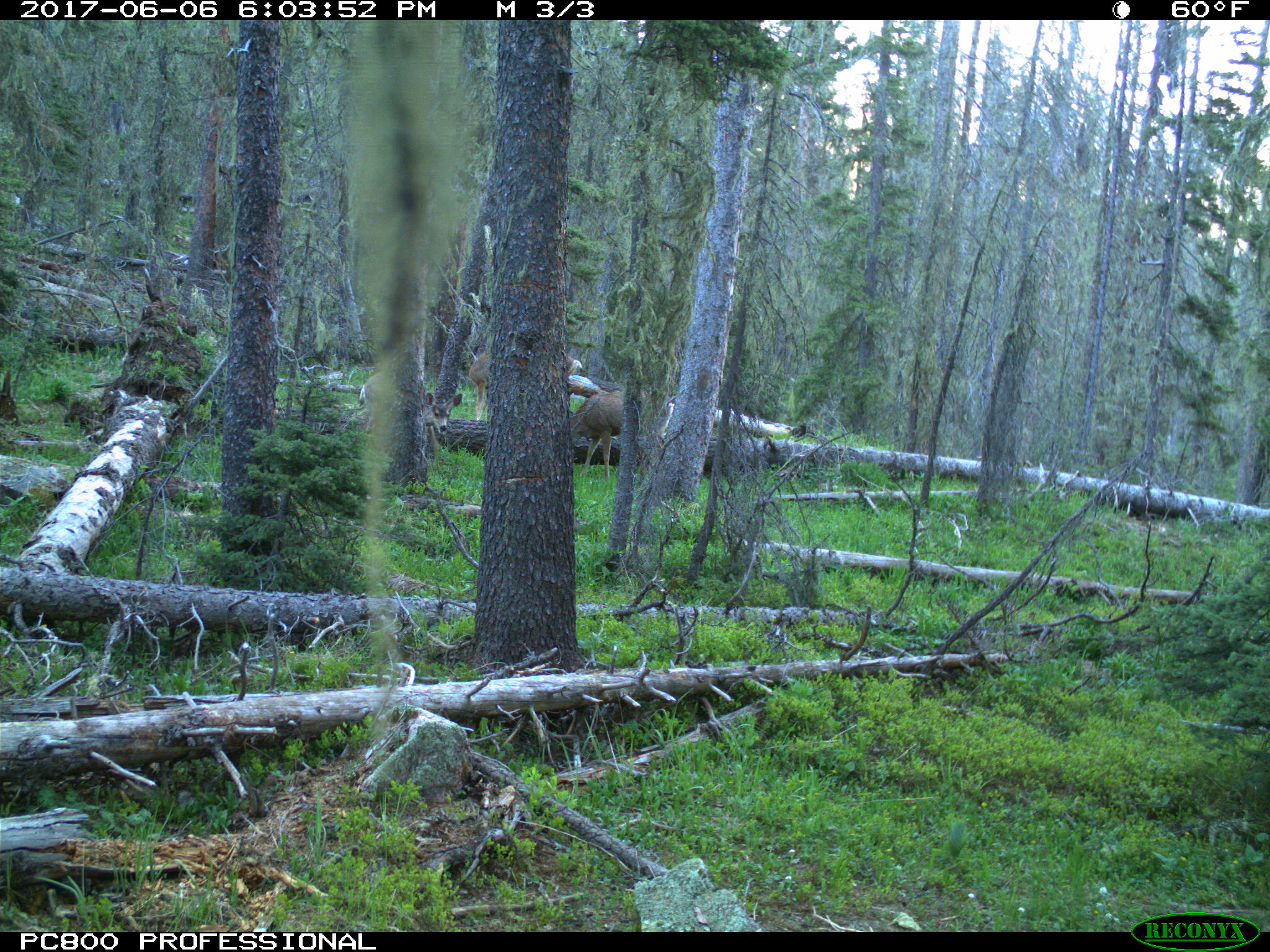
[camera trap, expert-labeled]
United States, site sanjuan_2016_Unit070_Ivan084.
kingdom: Animalia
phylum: Chordata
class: Mammalia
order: Artiodactyla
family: Cervidae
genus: Odocoileus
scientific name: Odocoileus hemionus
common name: mule deer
Odocoileus hemionus (mule deer).